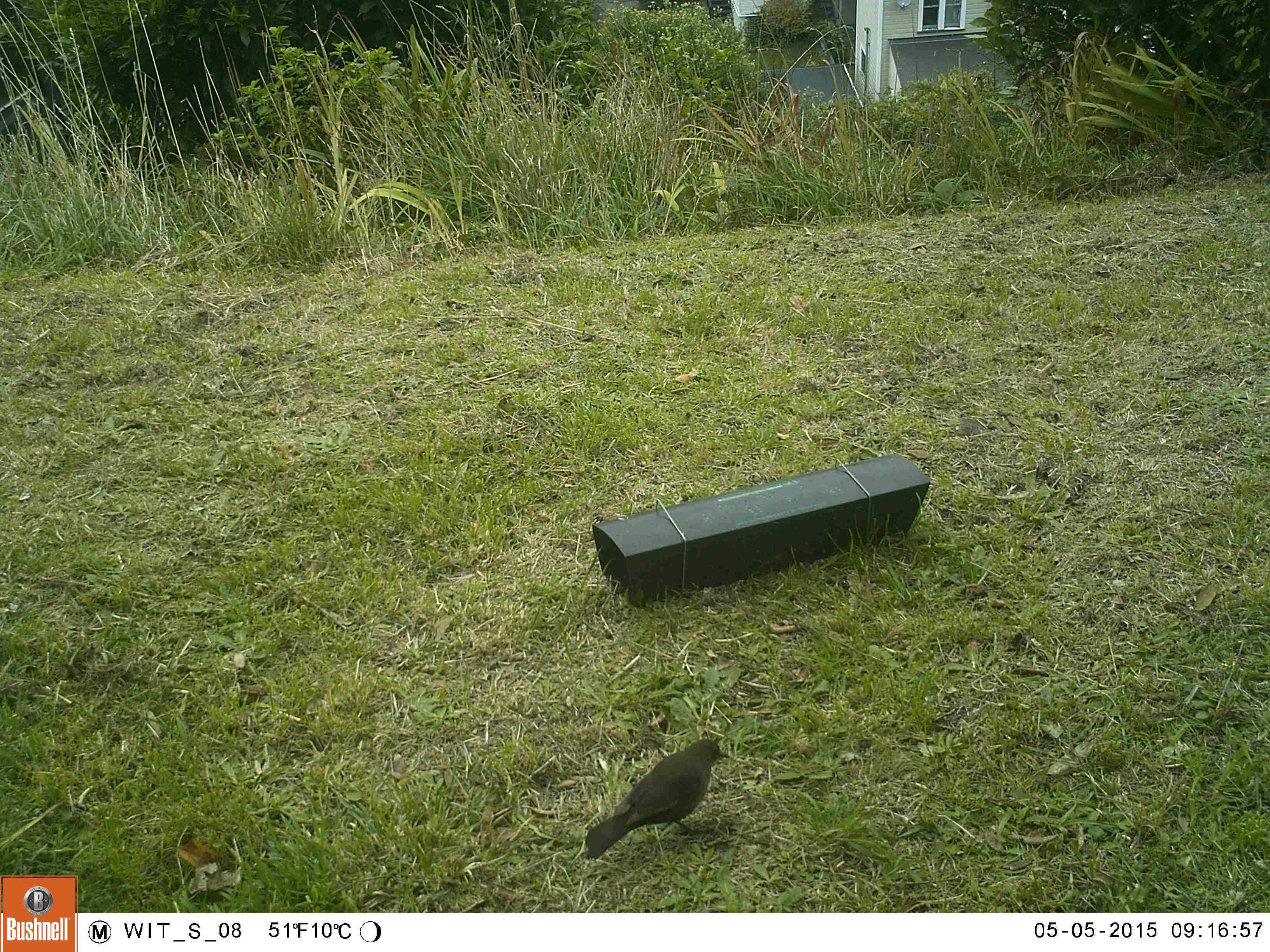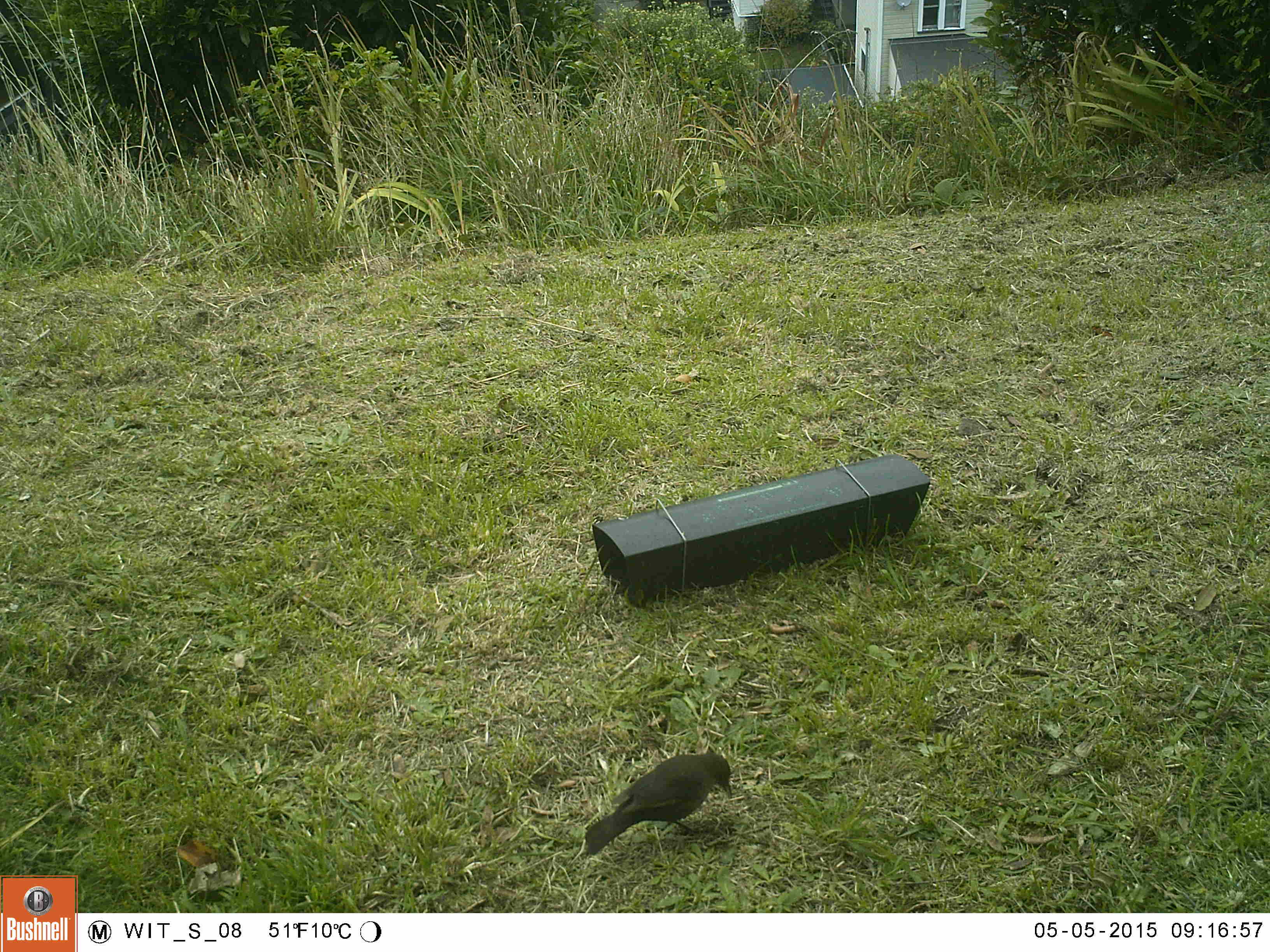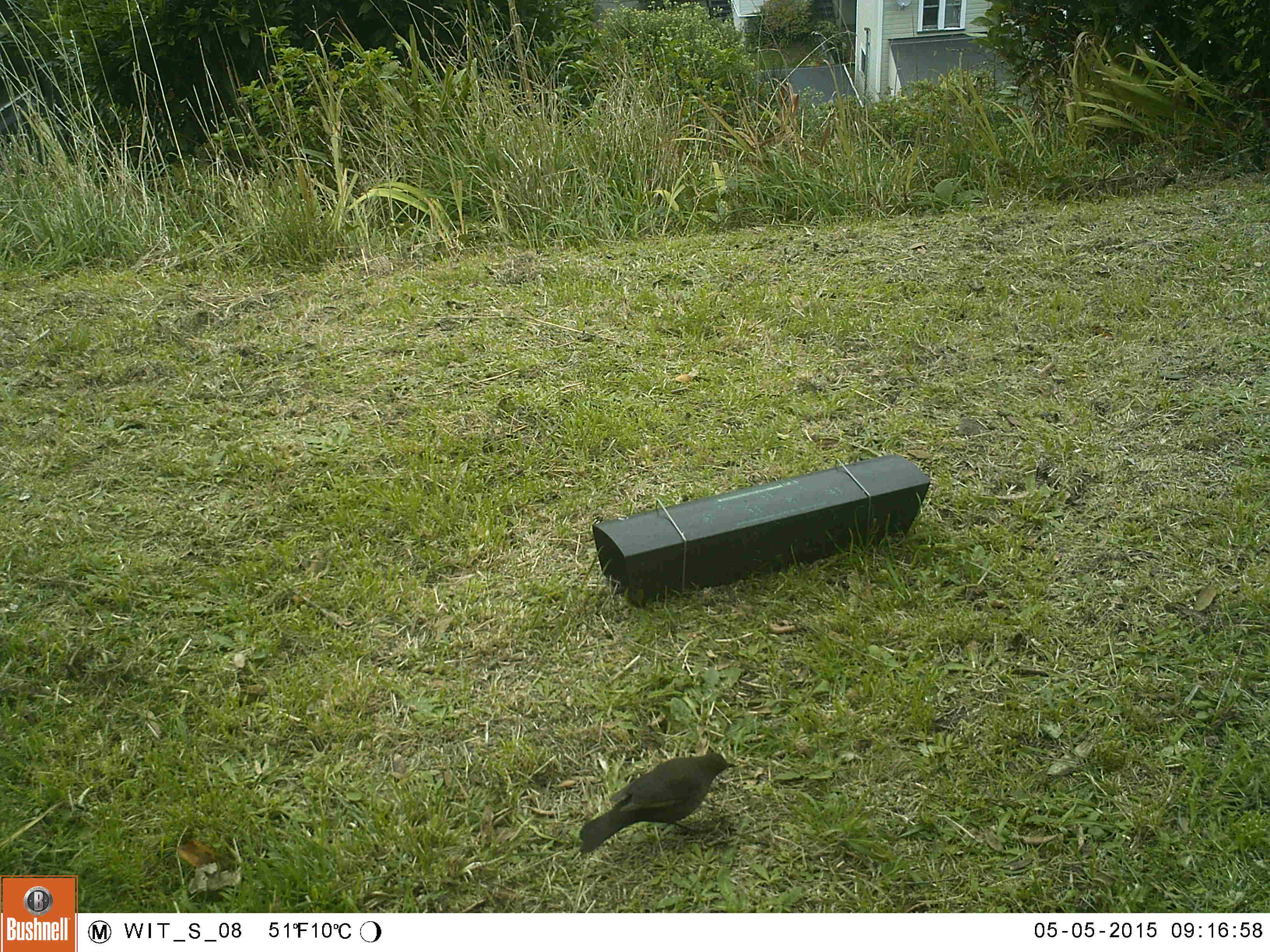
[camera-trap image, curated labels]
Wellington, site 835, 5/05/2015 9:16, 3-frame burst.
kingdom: Animalia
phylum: Chordata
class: Aves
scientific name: Aves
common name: bird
Bird (Aves).